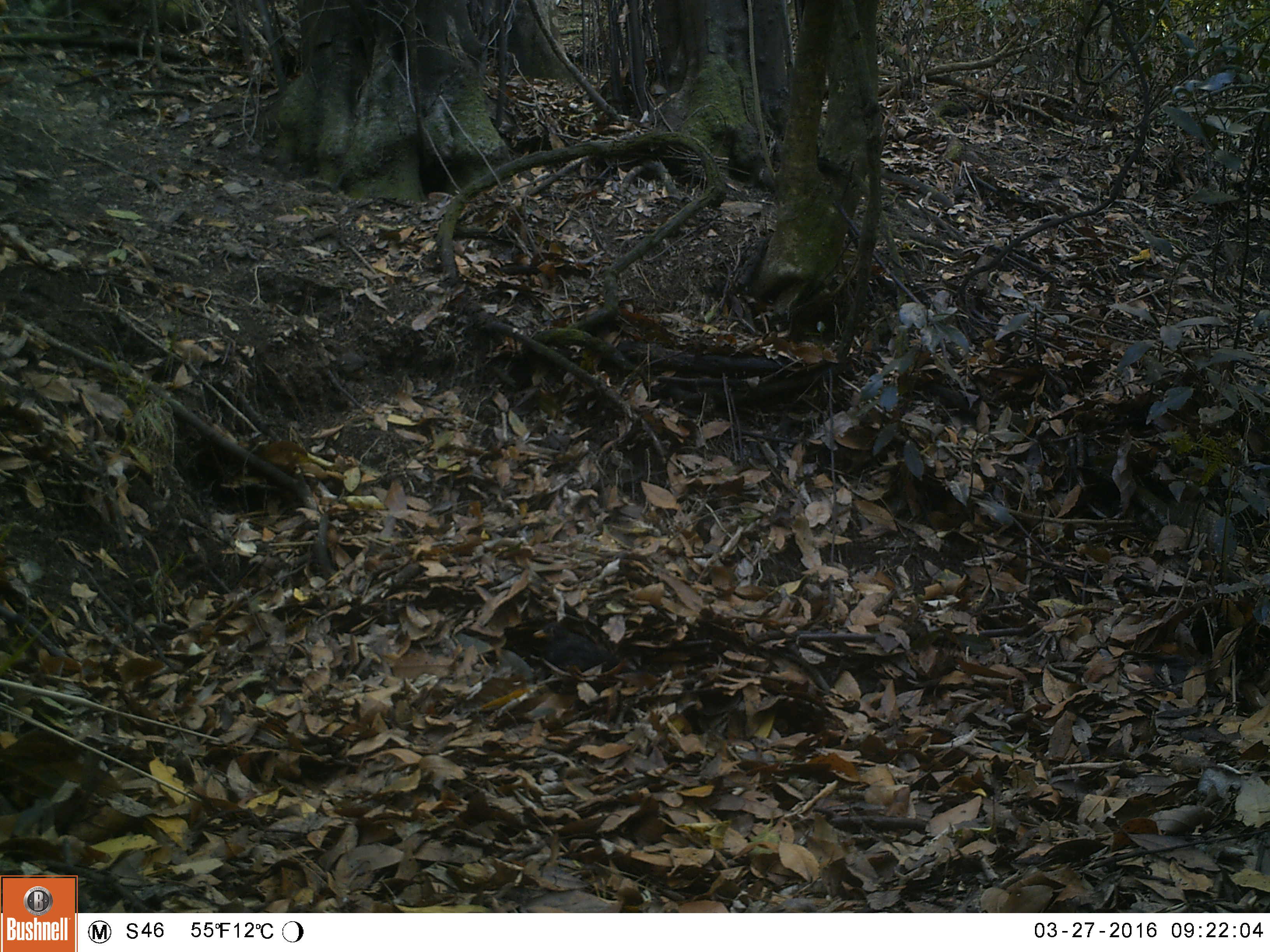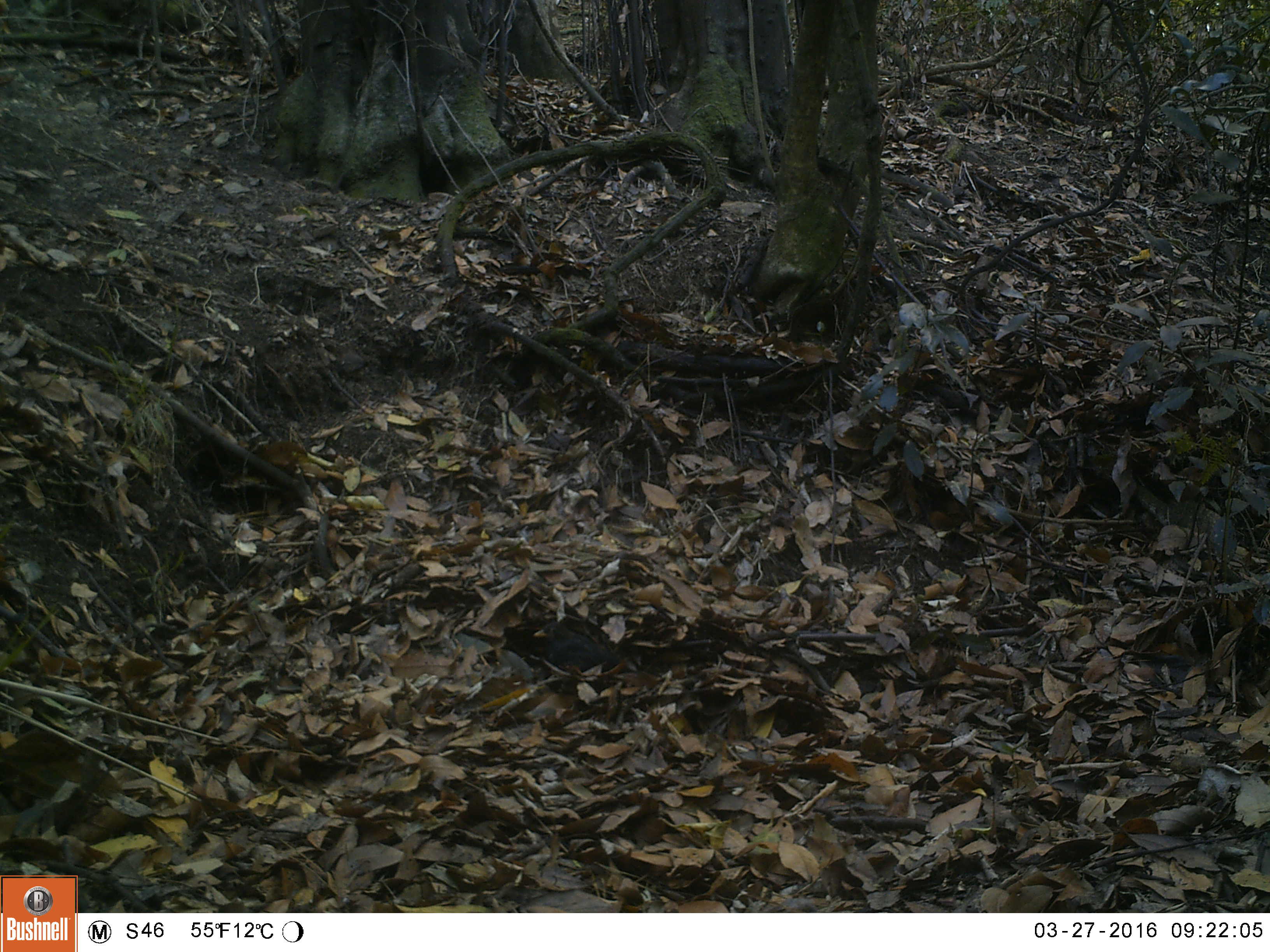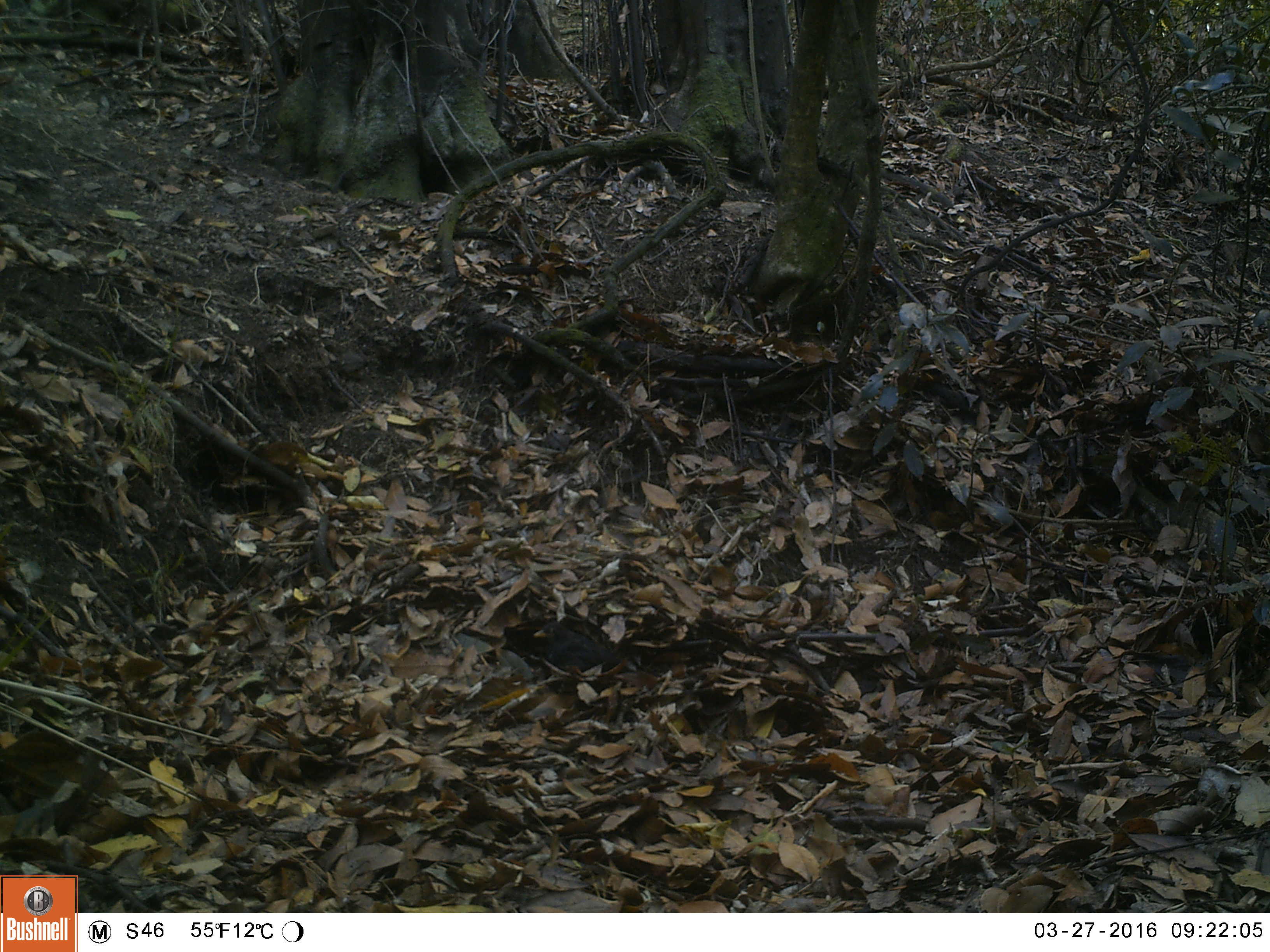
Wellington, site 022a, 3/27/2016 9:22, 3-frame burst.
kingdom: Animalia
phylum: Chordata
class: Aves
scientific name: Aves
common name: bird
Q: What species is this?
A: Bird (Aves).